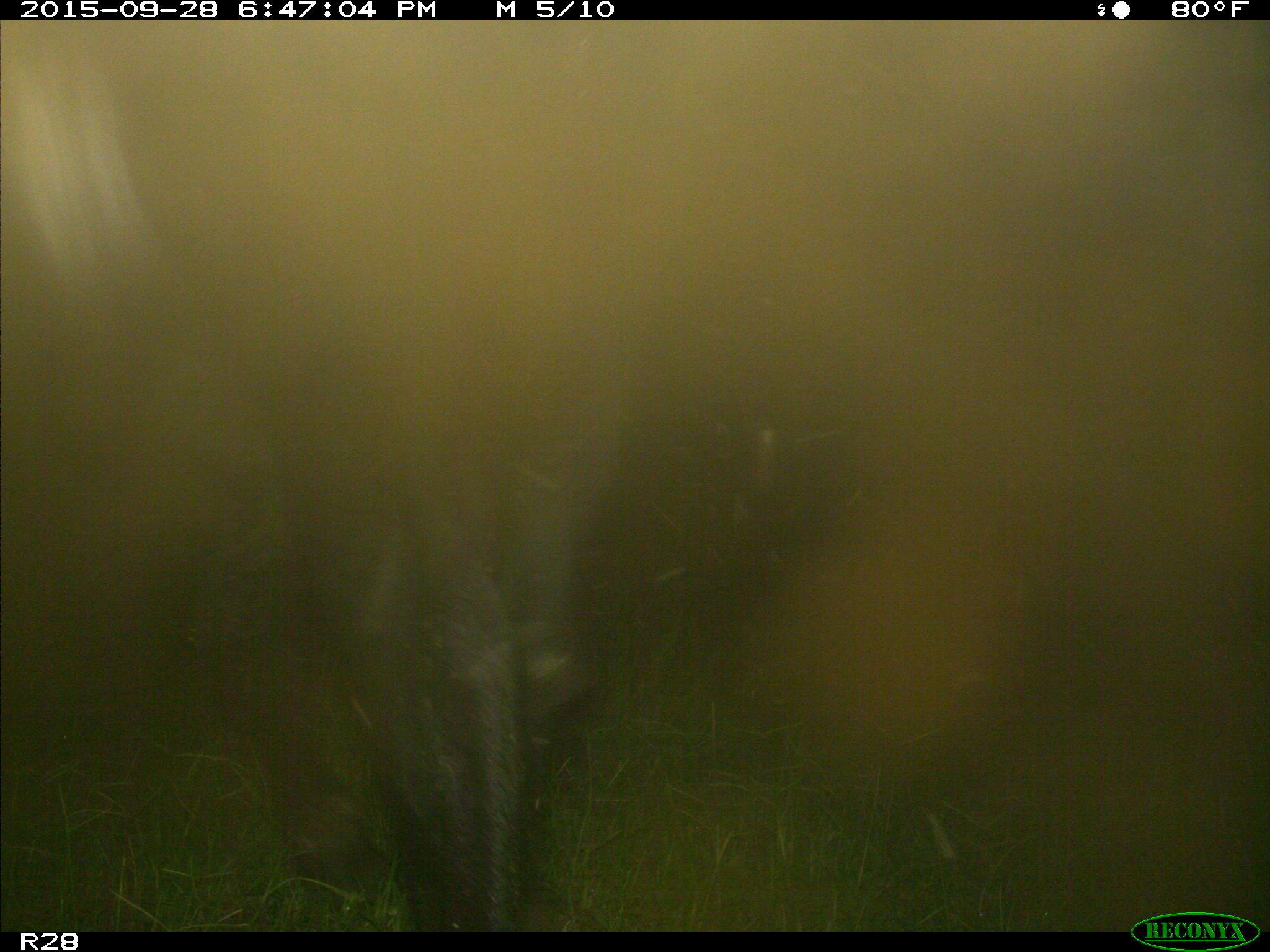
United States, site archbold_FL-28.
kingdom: Animalia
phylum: Chordata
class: Mammalia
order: Artiodactyla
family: Bovidae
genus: Bos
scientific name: Bos taurus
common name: domestic cow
Bos taurus (domestic cow).